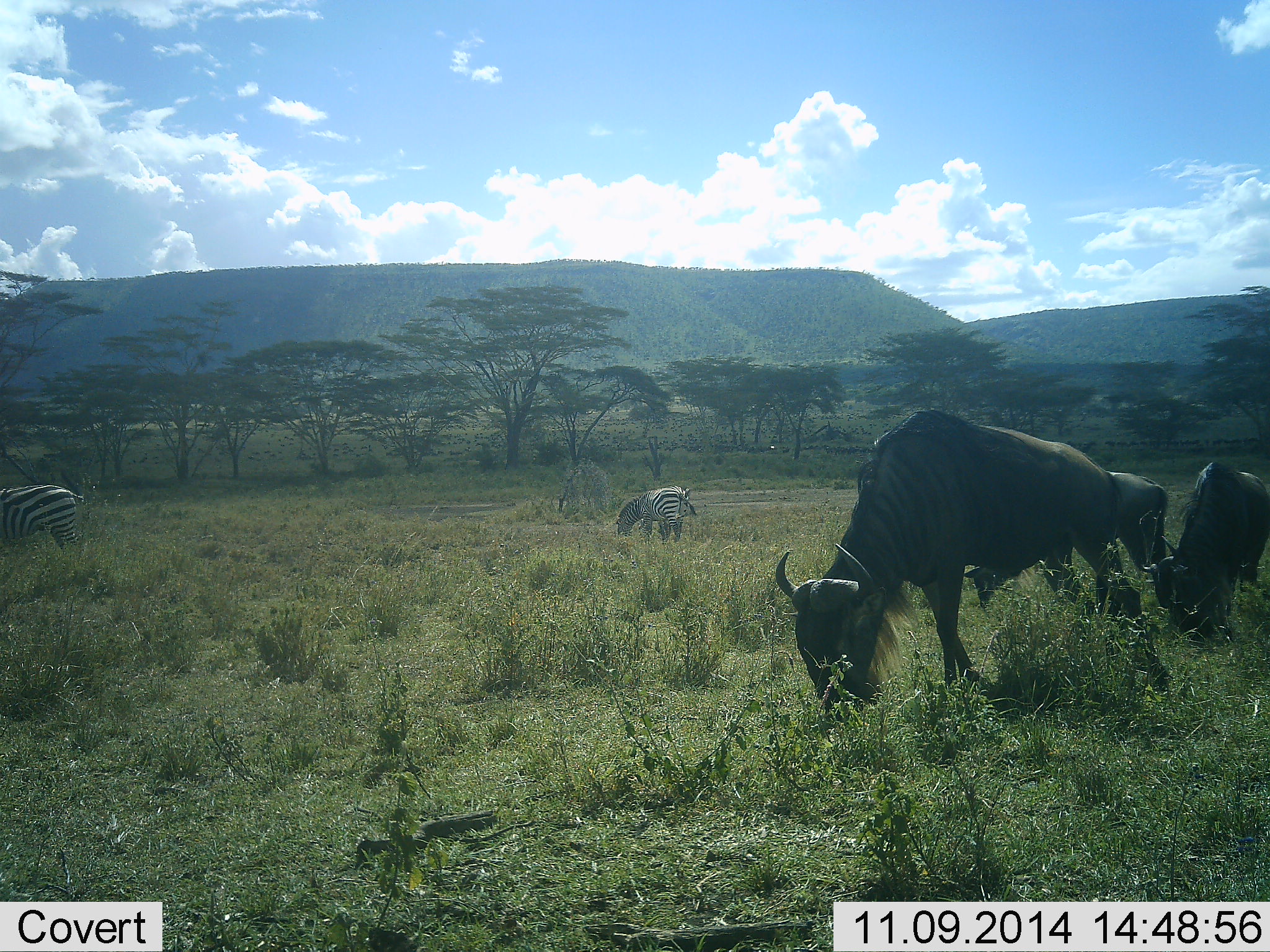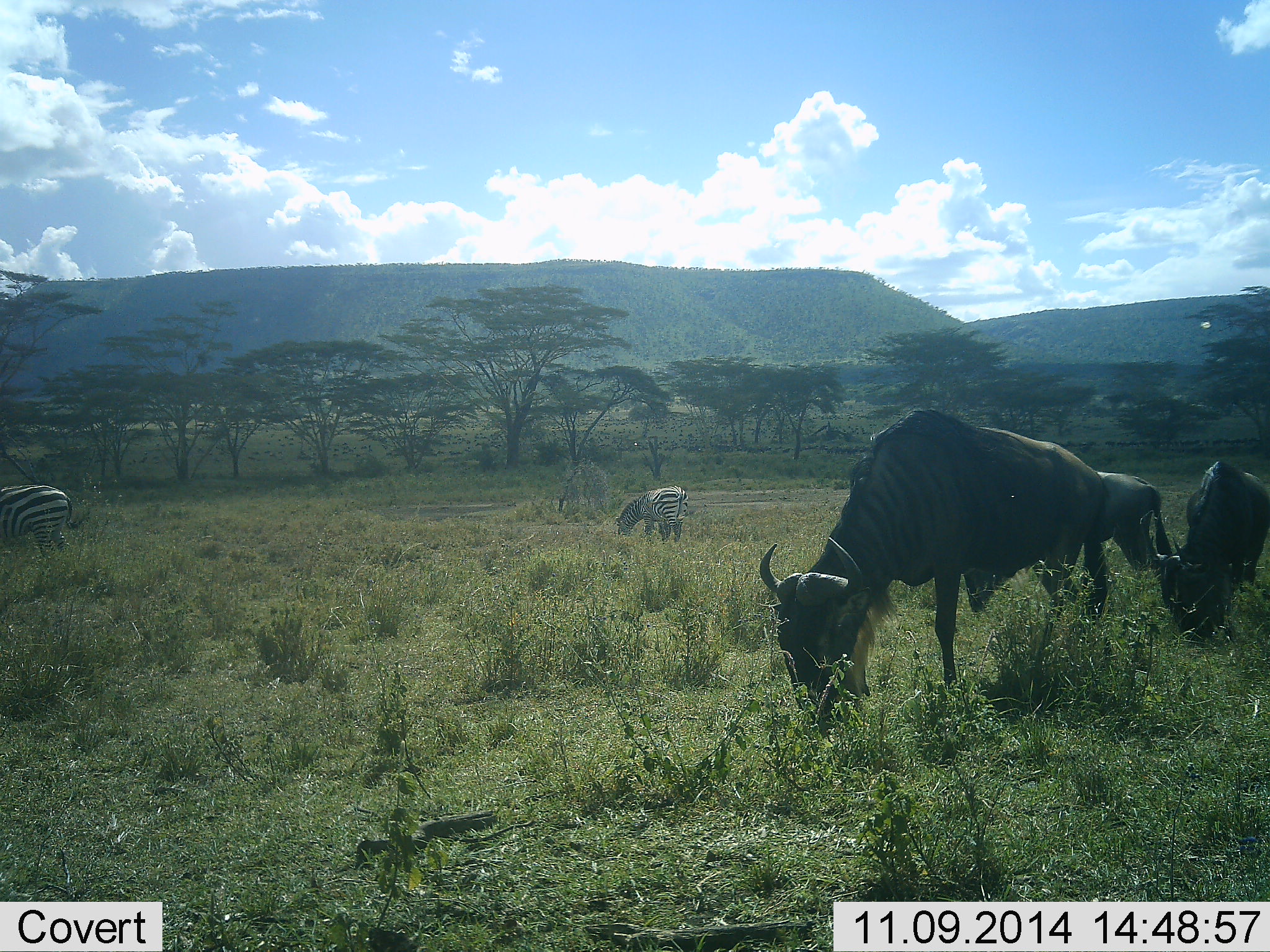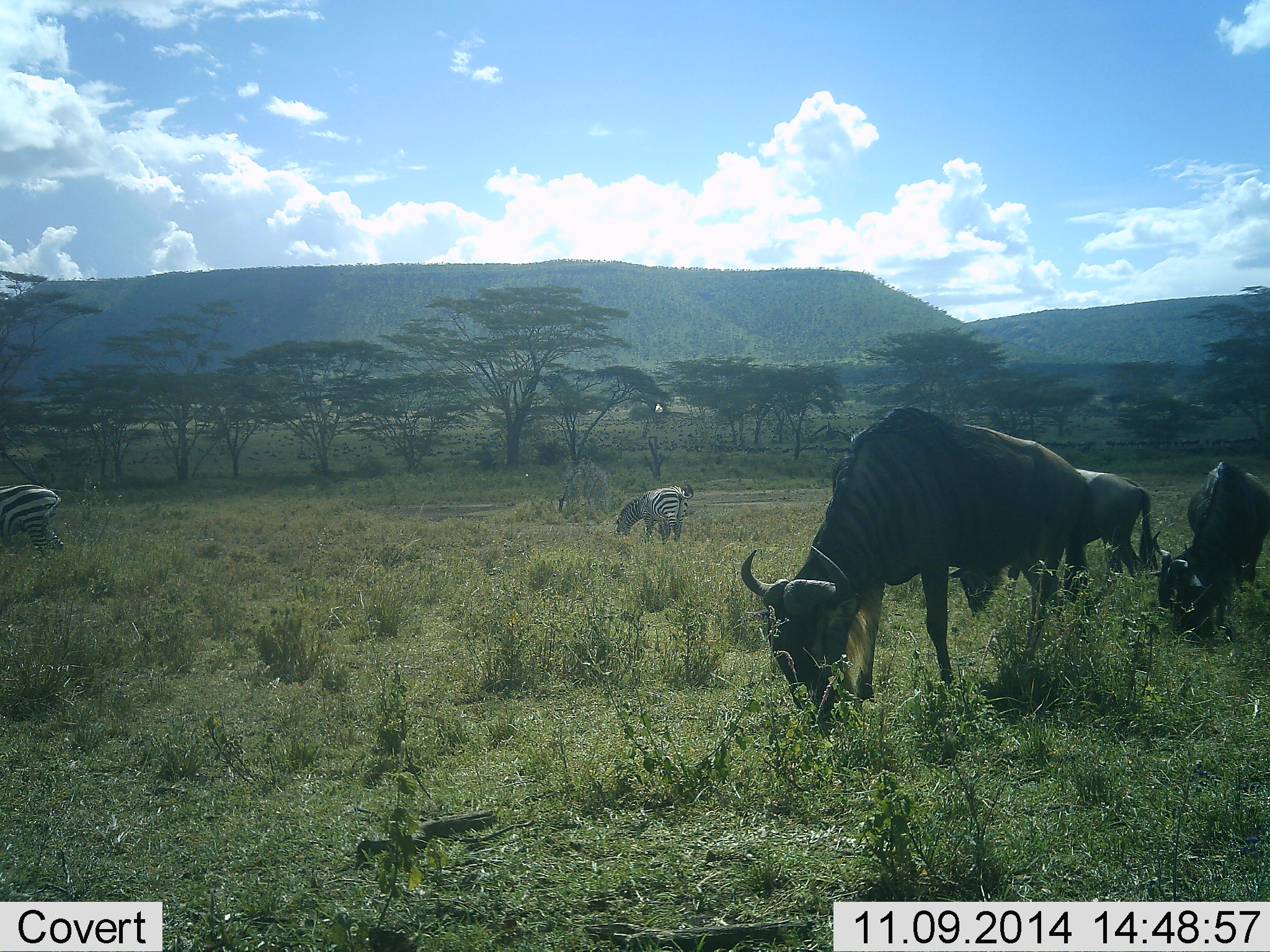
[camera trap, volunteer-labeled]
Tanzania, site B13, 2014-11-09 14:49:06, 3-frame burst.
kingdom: Animalia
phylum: Chordata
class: Mammalia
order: Artiodactyla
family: Bovidae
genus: Connochaetes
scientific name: Connochaetes taurinus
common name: blue wildebeest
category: wildebeest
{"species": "wildebeest (blue wildebeest) (Connochaetes taurinus)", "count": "3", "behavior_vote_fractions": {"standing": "7%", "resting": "0%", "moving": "7%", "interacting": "0%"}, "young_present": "0%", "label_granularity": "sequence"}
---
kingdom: Animalia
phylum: Chordata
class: Mammalia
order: Perissodactyla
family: Equidae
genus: Equus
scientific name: Equus quagga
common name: plains zebra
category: zebra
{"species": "zebra (plains zebra) (Equus quagga)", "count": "2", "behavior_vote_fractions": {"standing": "0%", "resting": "0%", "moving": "15%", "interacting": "0%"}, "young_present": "0%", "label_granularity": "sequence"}